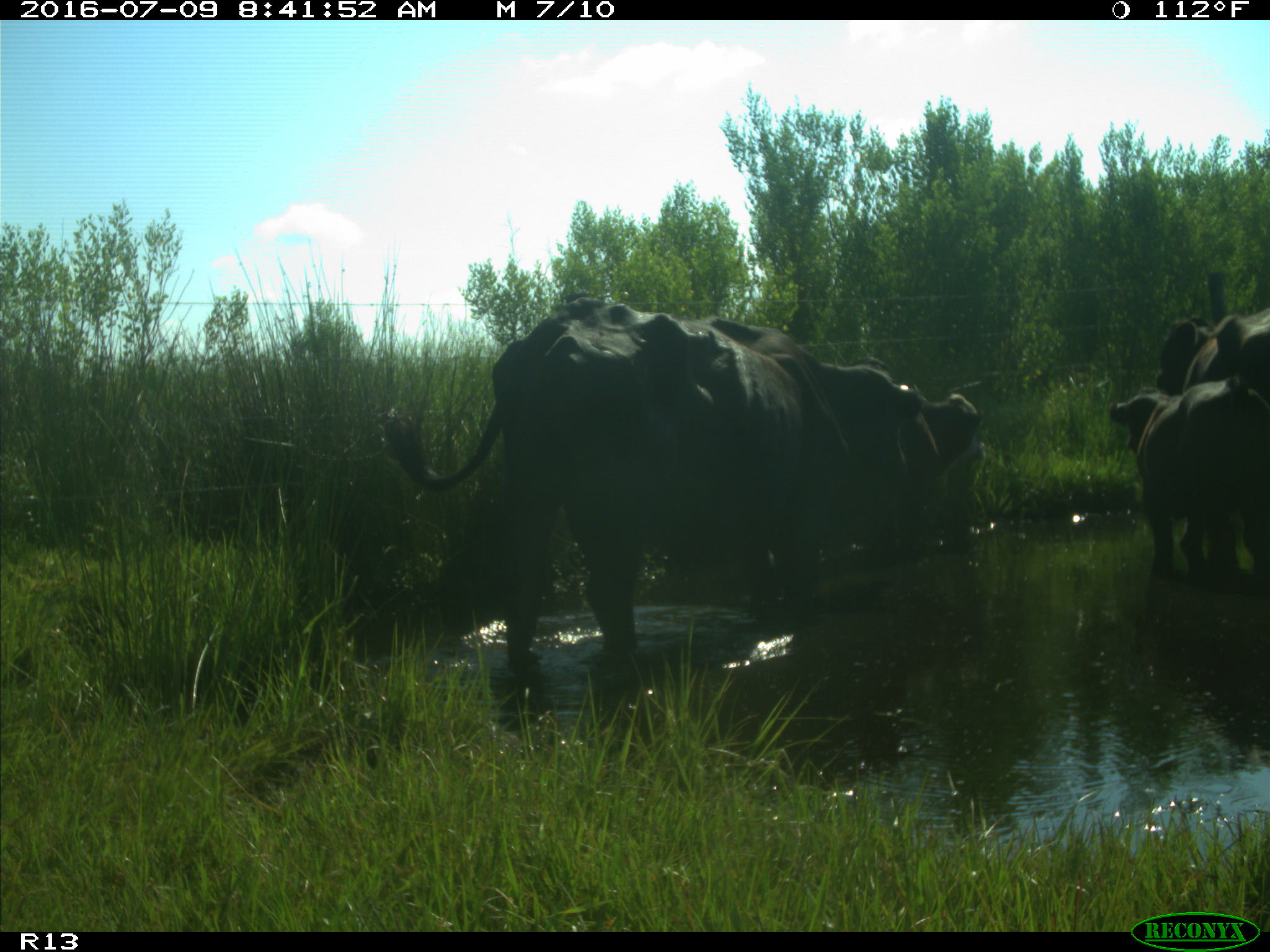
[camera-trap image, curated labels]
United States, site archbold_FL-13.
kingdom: Animalia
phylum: Chordata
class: Mammalia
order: Artiodactyla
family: Bovidae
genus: Bos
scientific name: Bos taurus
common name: domestic cow